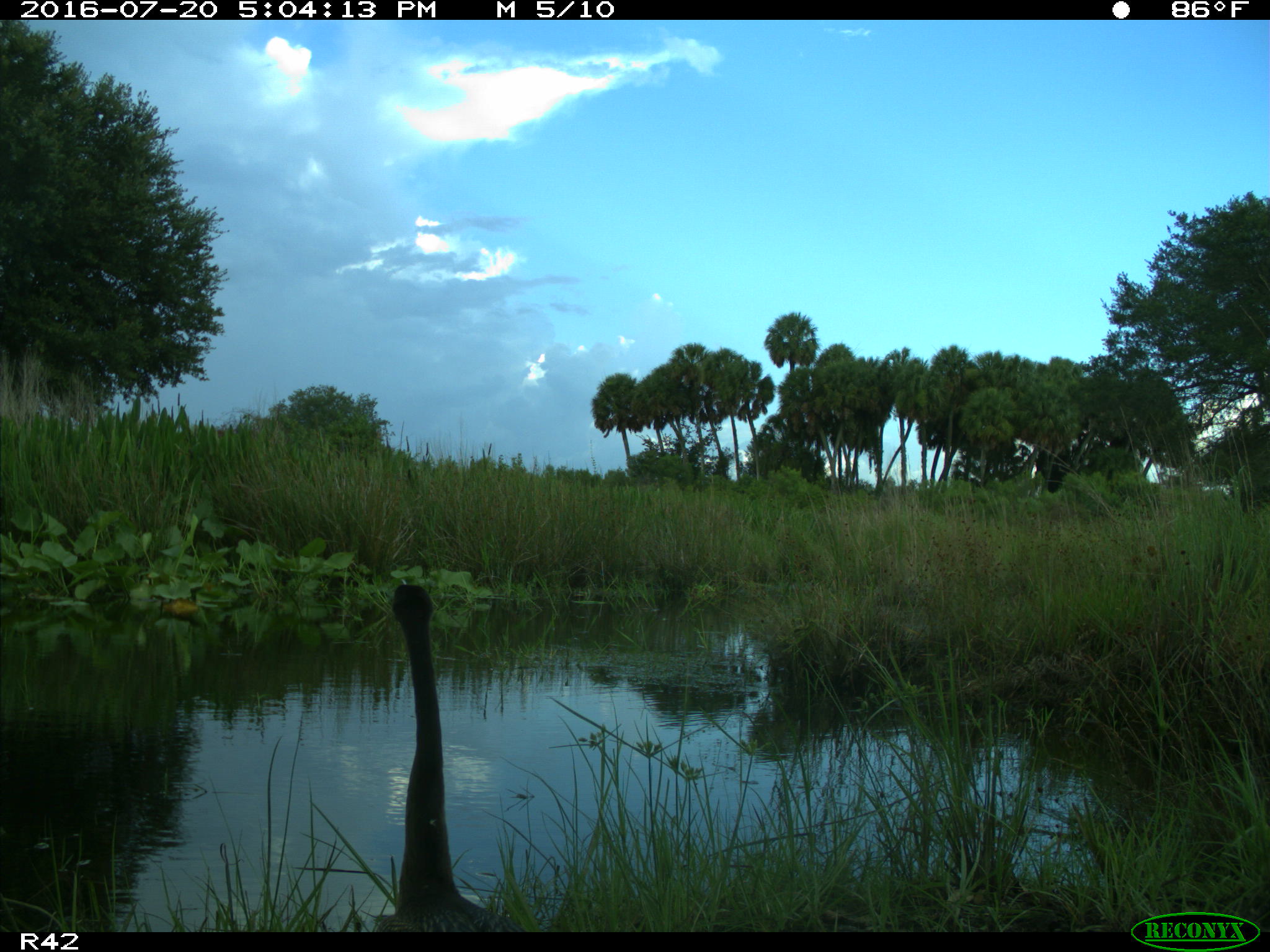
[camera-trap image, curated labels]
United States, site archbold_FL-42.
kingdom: Animalia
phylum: Chordata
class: Aves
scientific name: Aves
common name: birds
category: unidentified bird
Unidentified bird (birds) (Aves).